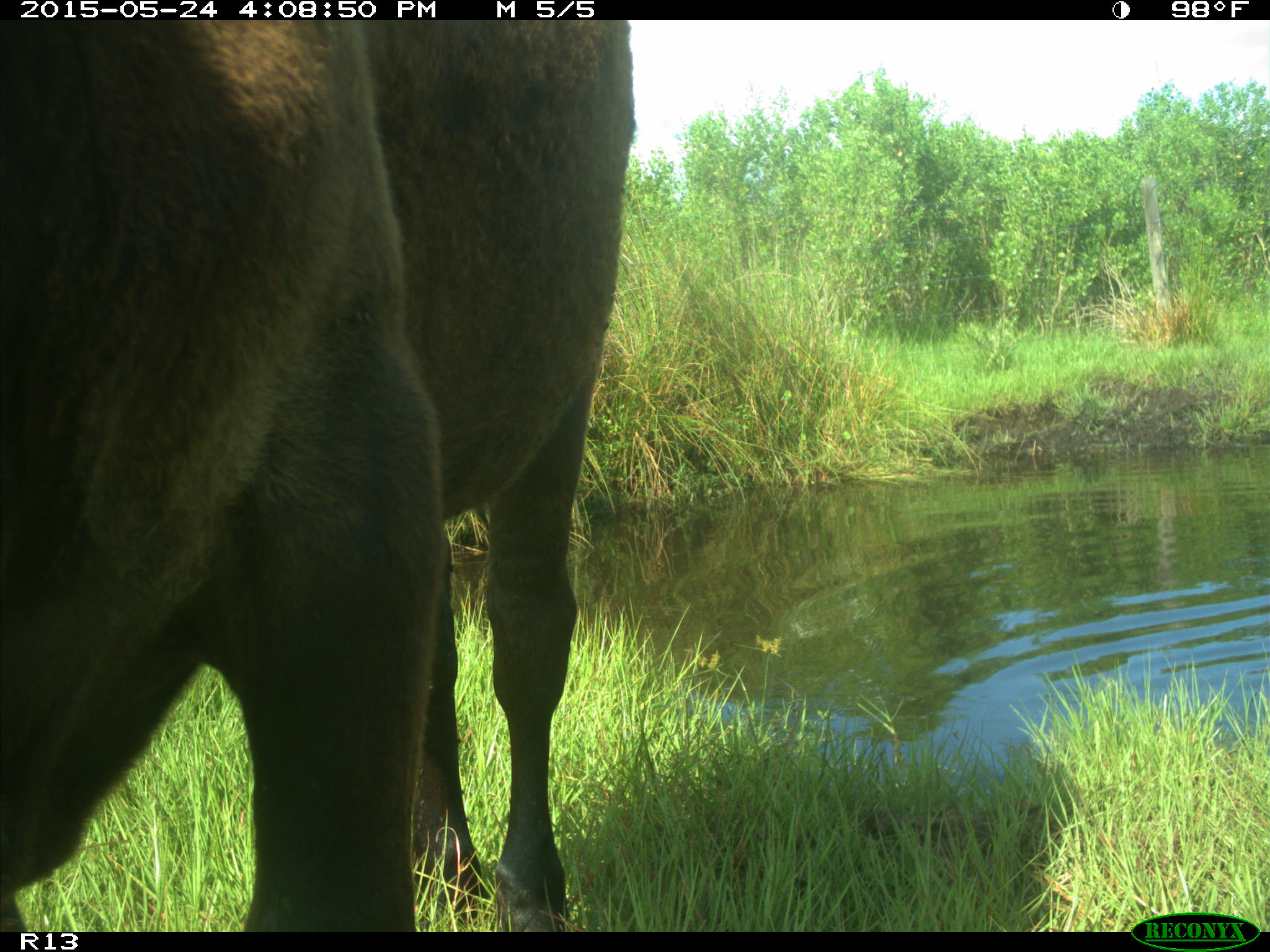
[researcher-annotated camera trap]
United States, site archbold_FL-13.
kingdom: Animalia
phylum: Chordata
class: Mammalia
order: Artiodactyla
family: Bovidae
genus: Bos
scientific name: Bos taurus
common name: domestic cow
Bos taurus (domestic cow).